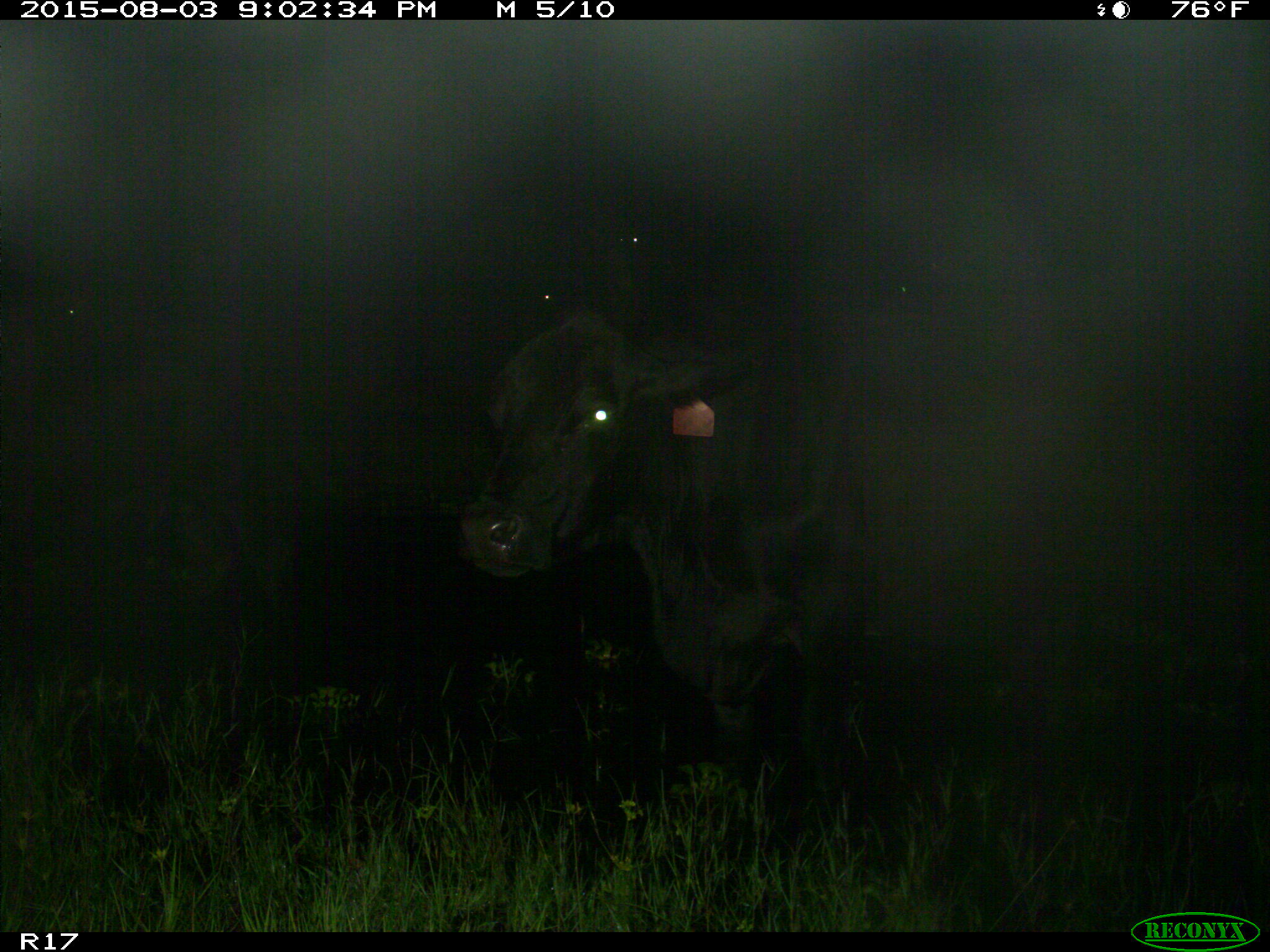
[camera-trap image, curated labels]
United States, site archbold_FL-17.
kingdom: Animalia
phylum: Chordata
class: Mammalia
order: Artiodactyla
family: Bovidae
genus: Bos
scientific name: Bos taurus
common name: domestic cow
Bos taurus (domestic cow).